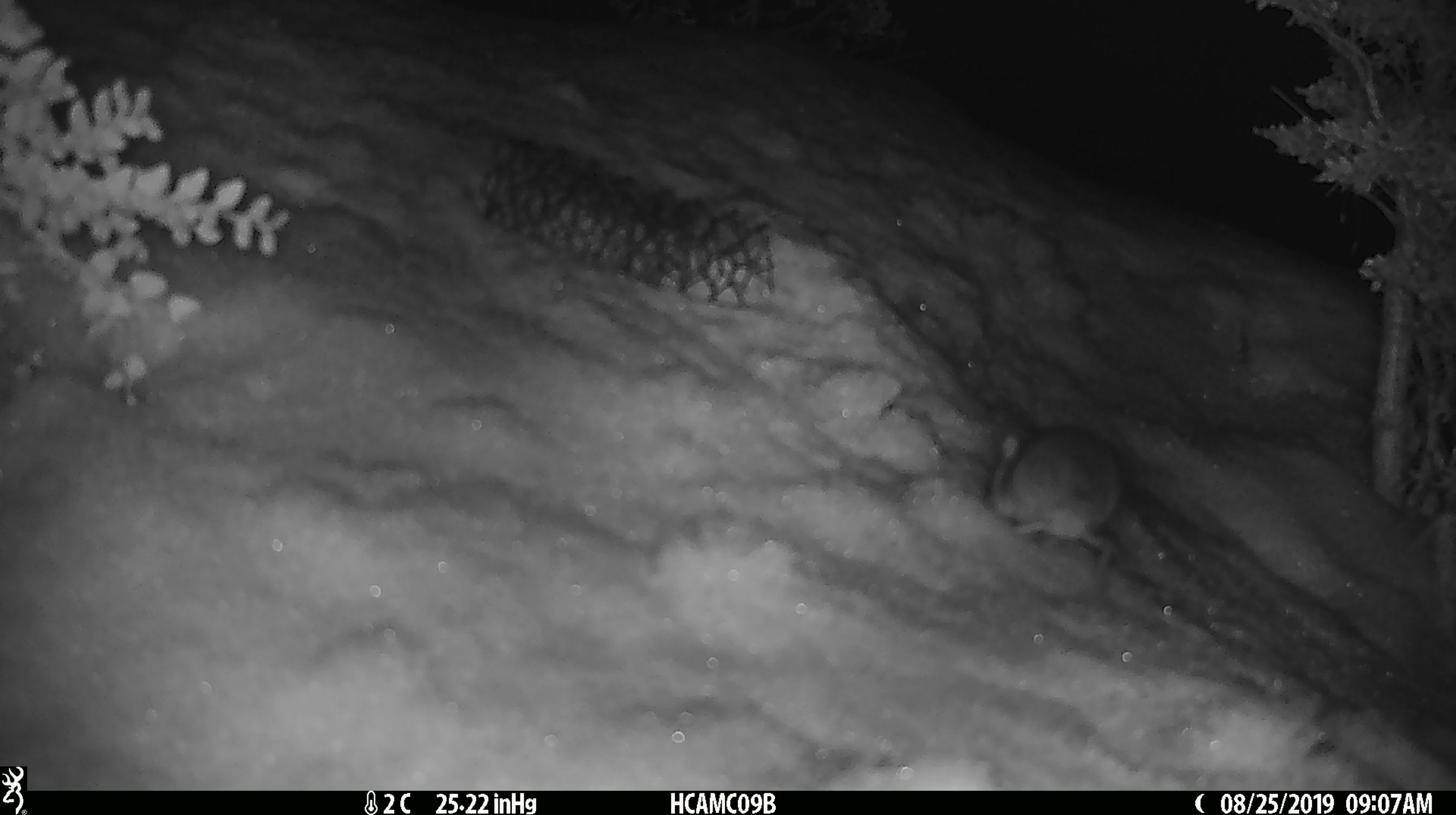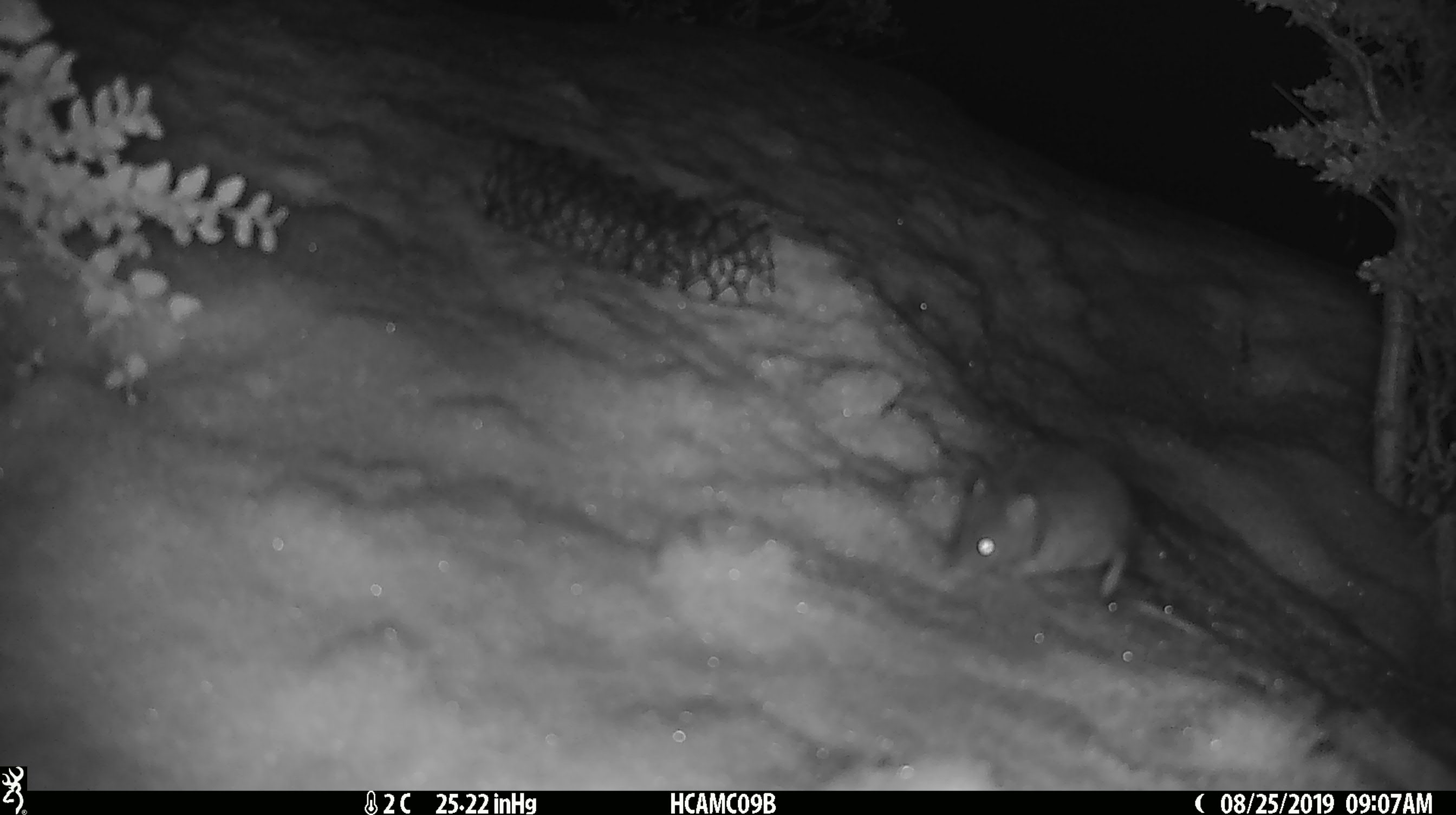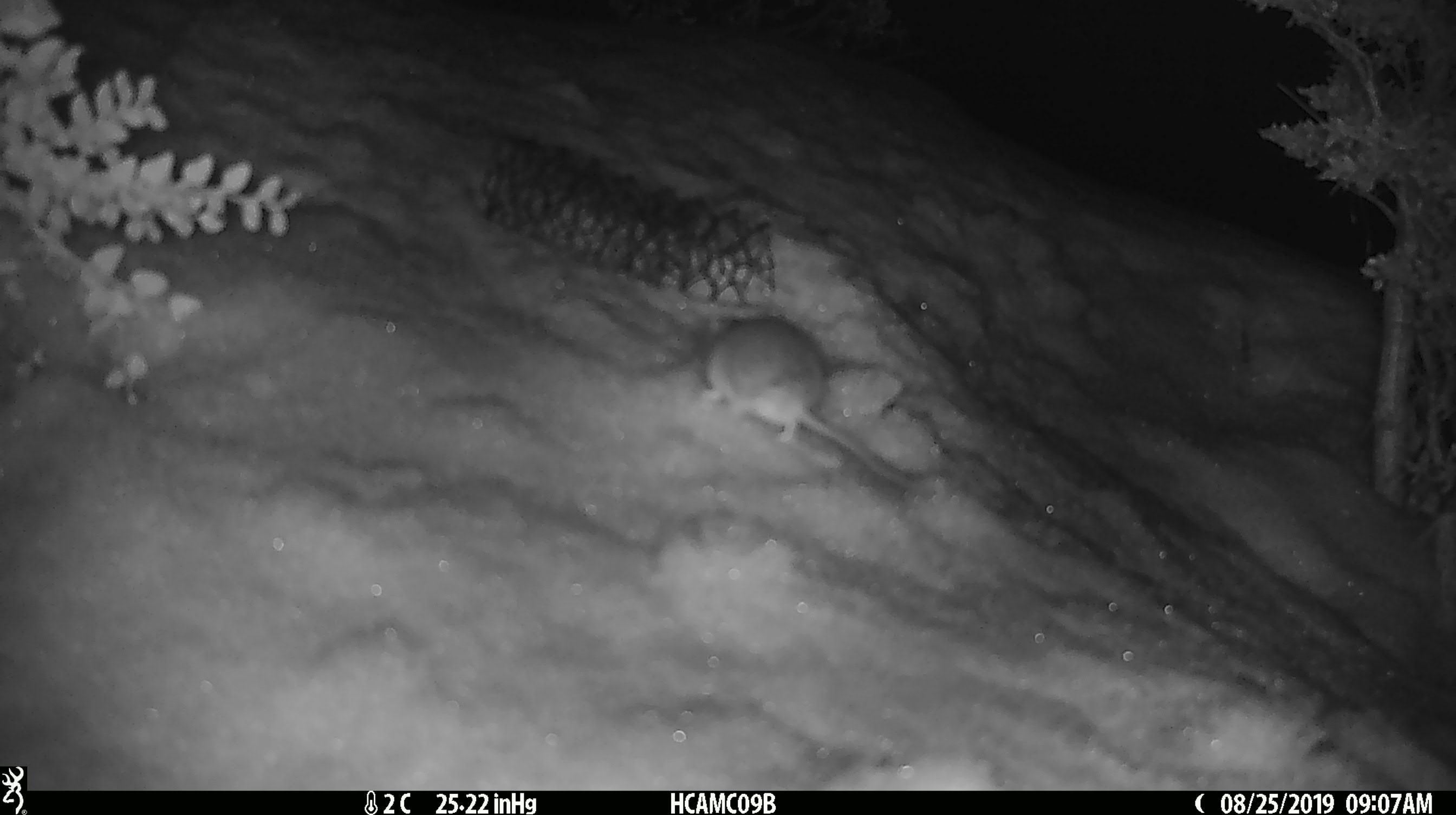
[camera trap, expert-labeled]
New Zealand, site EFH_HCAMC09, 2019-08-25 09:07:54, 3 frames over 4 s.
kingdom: Animalia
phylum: Chordata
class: Mammalia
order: Rodentia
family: Muridae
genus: Mus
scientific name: Mus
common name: mouse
Mouse (Mus).